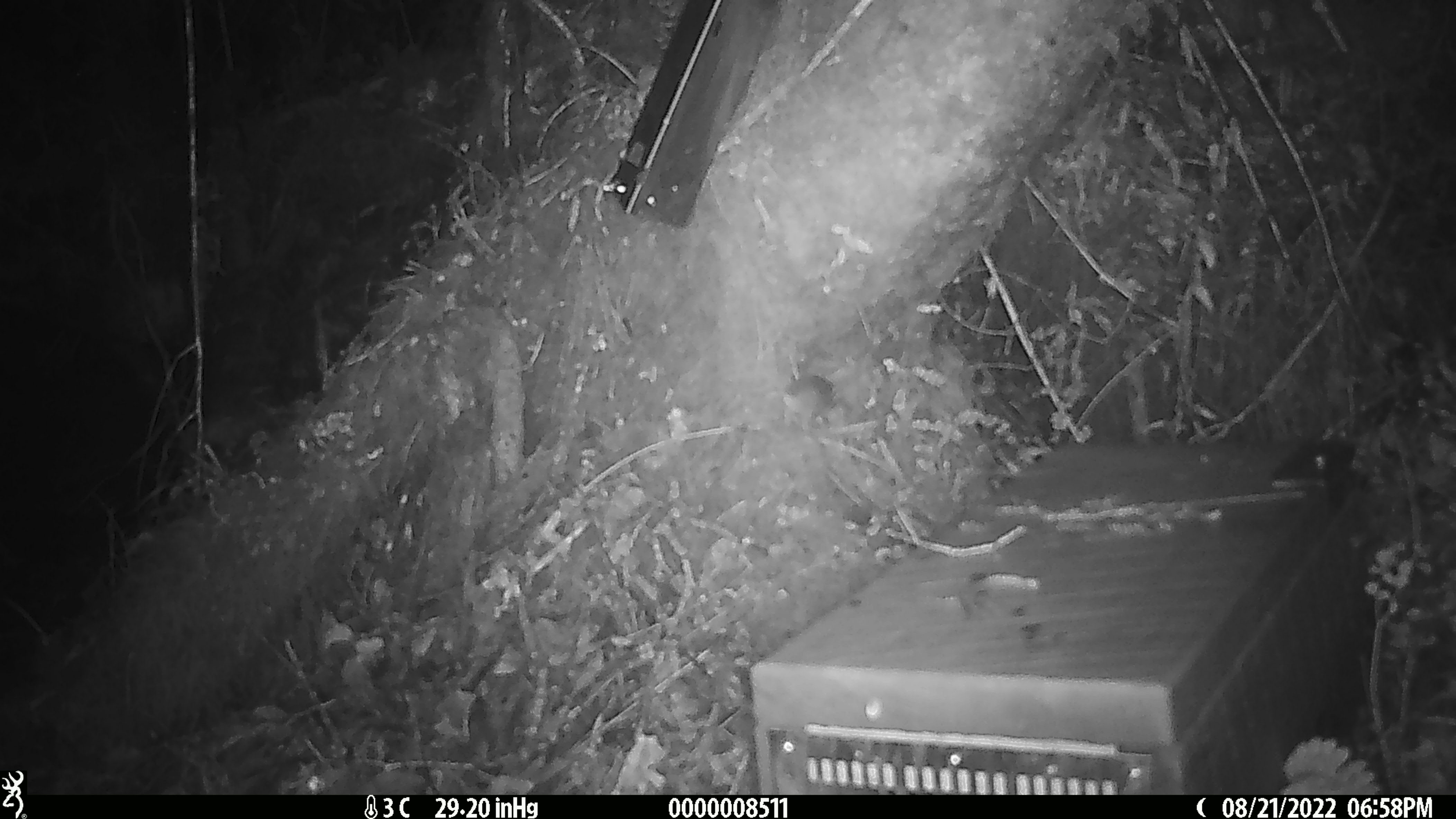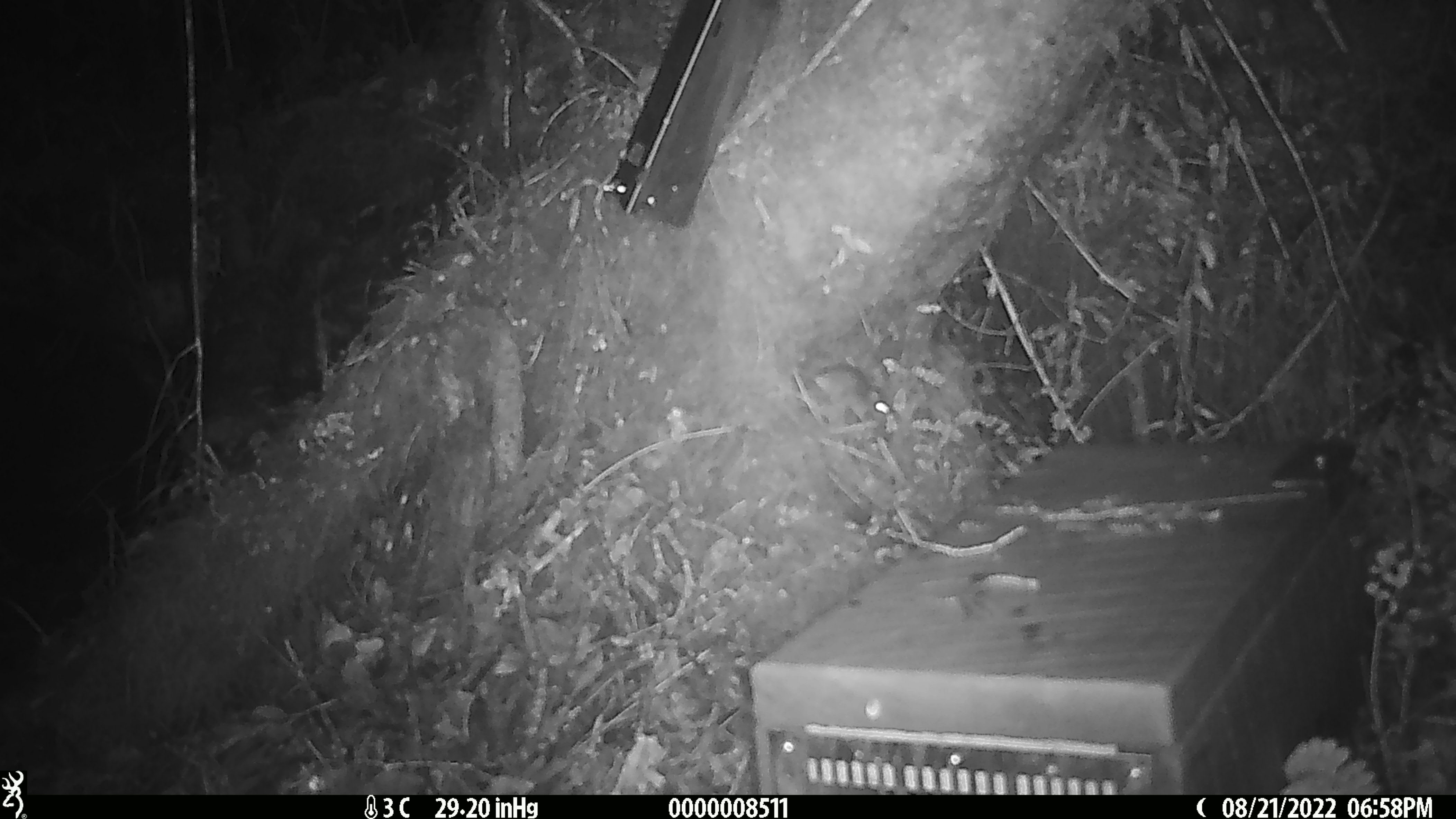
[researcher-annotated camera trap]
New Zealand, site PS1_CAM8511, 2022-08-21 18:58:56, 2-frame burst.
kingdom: Animalia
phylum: Chordata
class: Mammalia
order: Rodentia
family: Muridae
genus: Mus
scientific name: Mus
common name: mouse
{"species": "mouse (Mus)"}